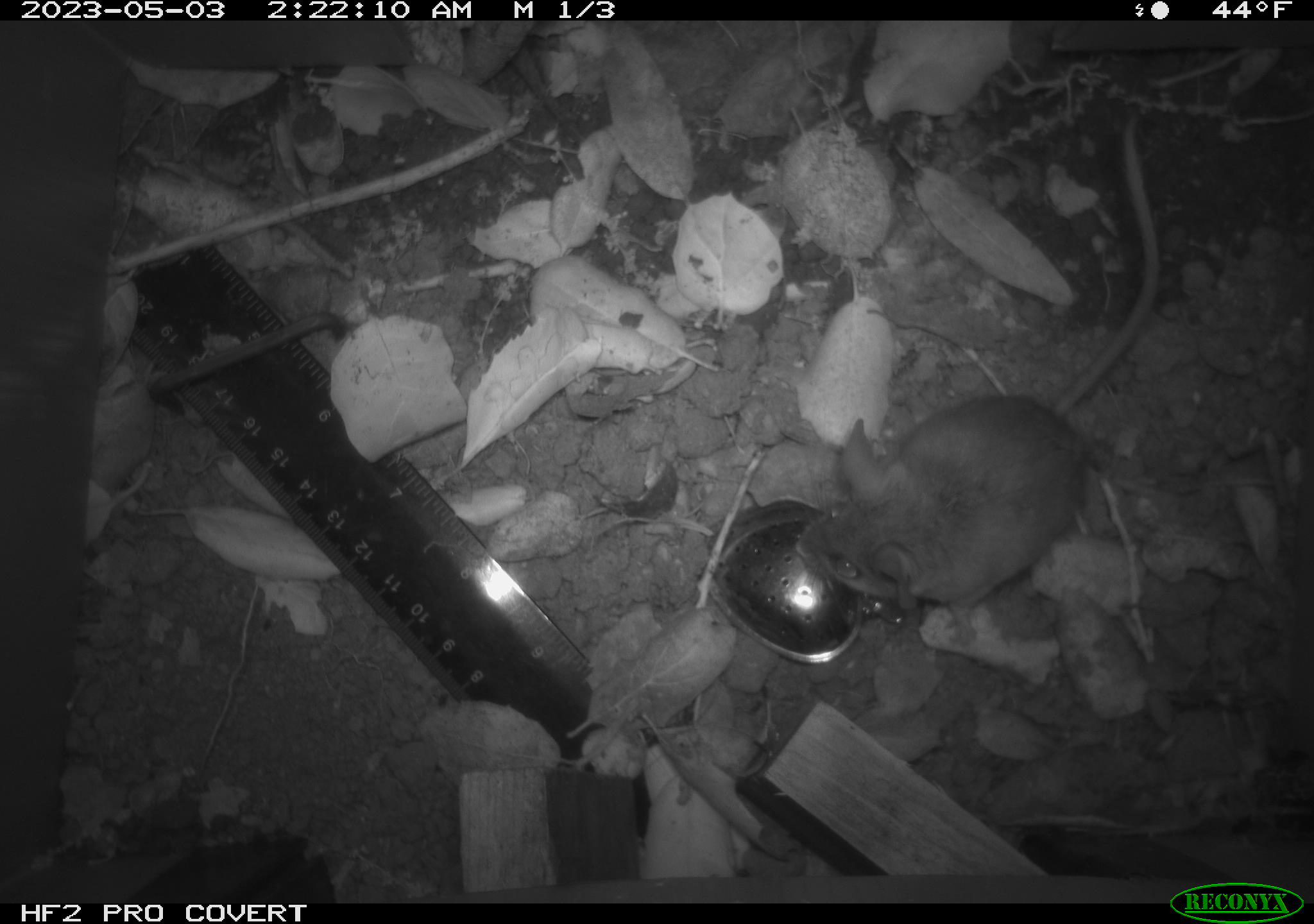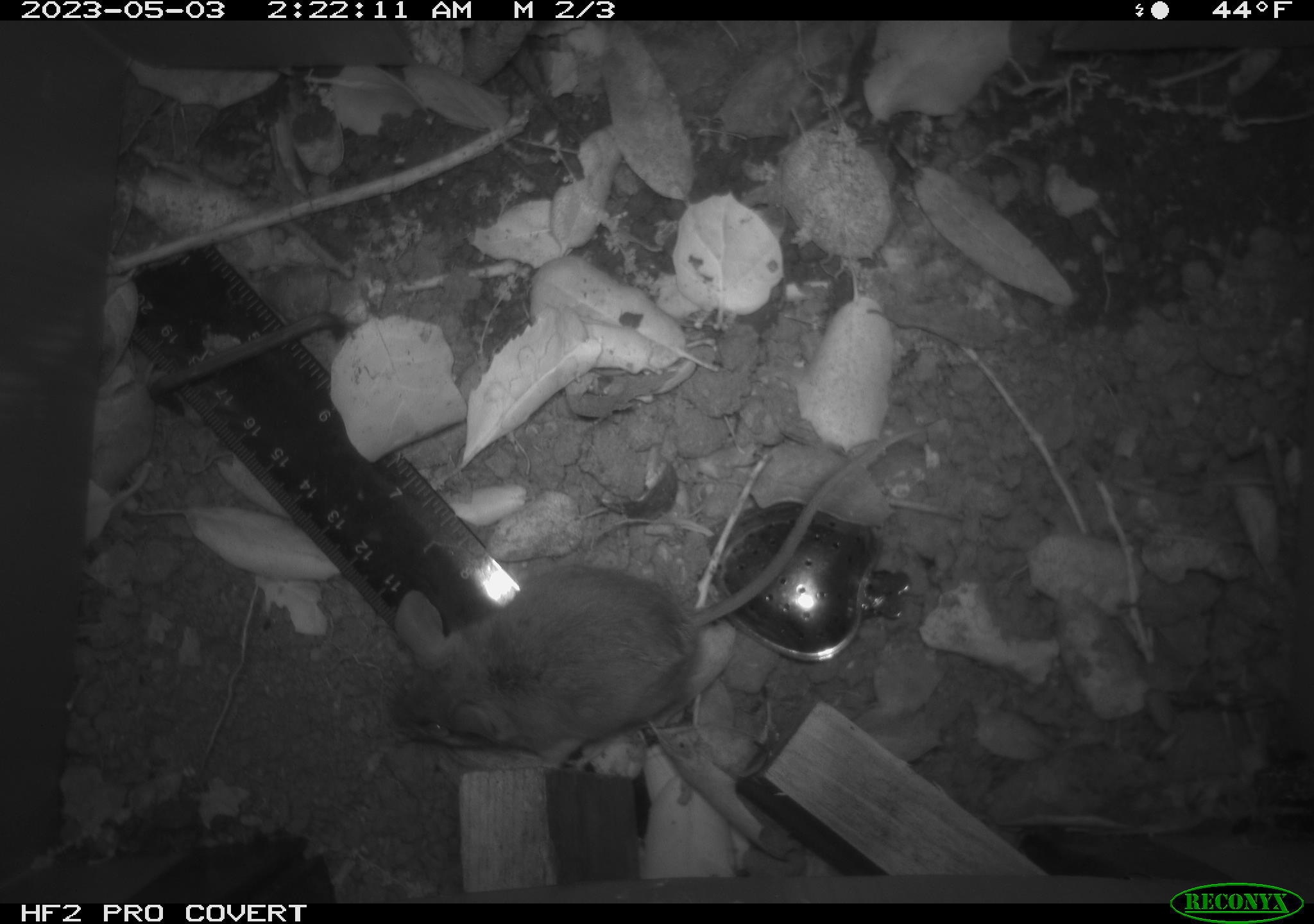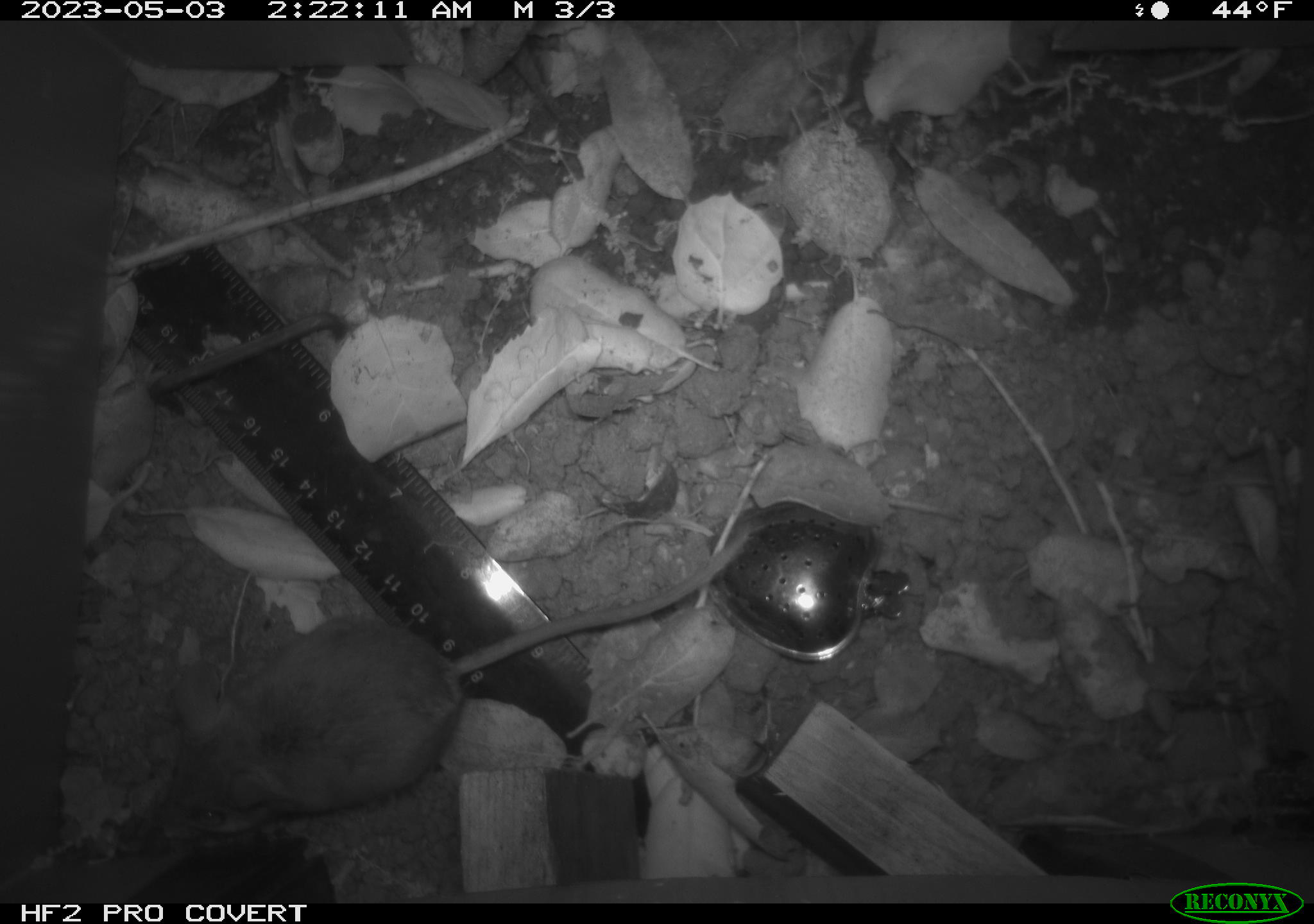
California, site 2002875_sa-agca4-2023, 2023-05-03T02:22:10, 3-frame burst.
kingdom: Animalia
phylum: Chordata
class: Mammalia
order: Rodentia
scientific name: Rodentia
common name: mouse species